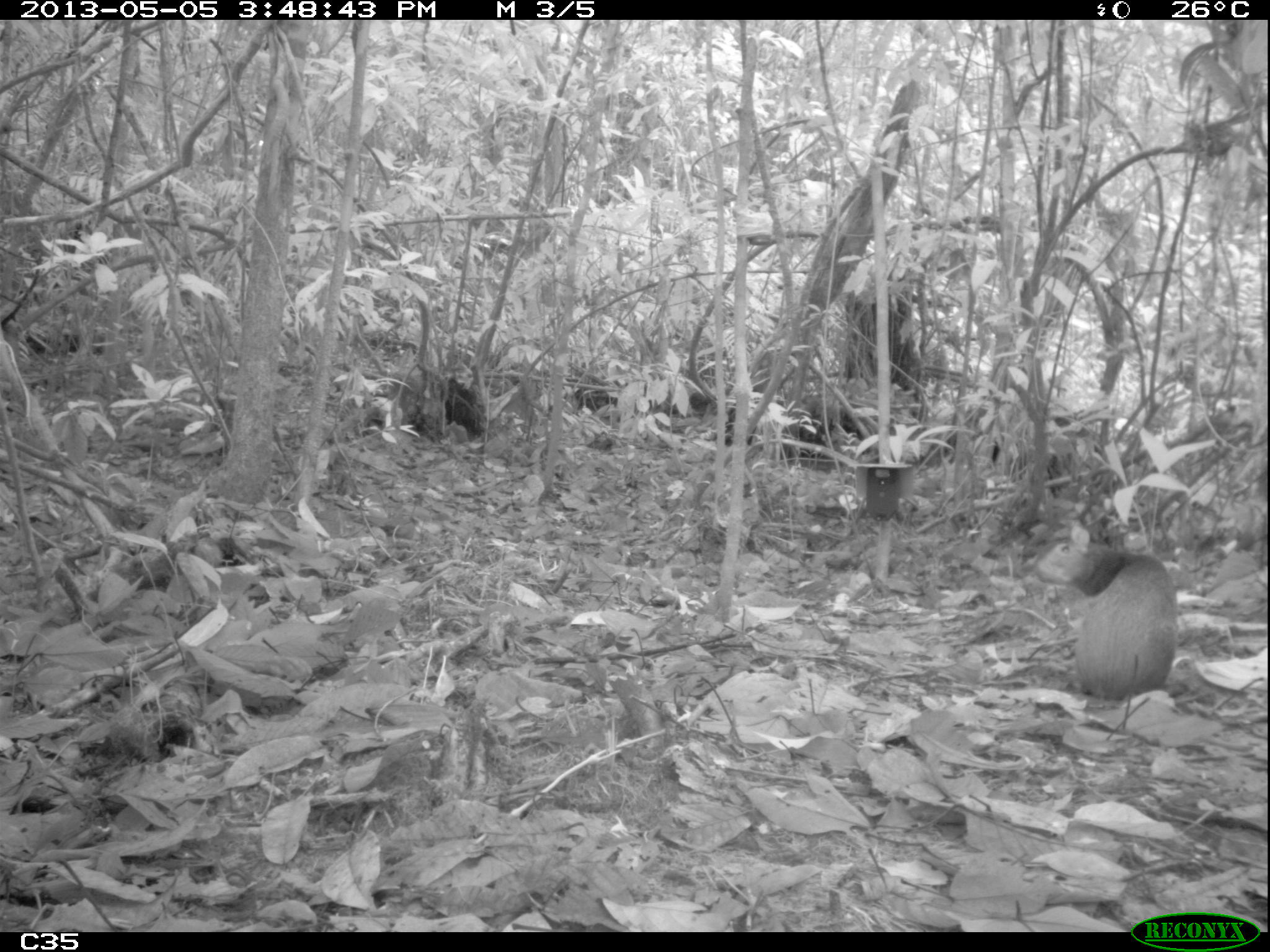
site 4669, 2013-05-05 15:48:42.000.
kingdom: Animalia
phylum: Chordata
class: Mammalia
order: Rodentia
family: Dasyproctidae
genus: Dasyprocta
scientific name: Dasyprocta leporina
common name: red-rumped agouti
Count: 1.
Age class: adult.